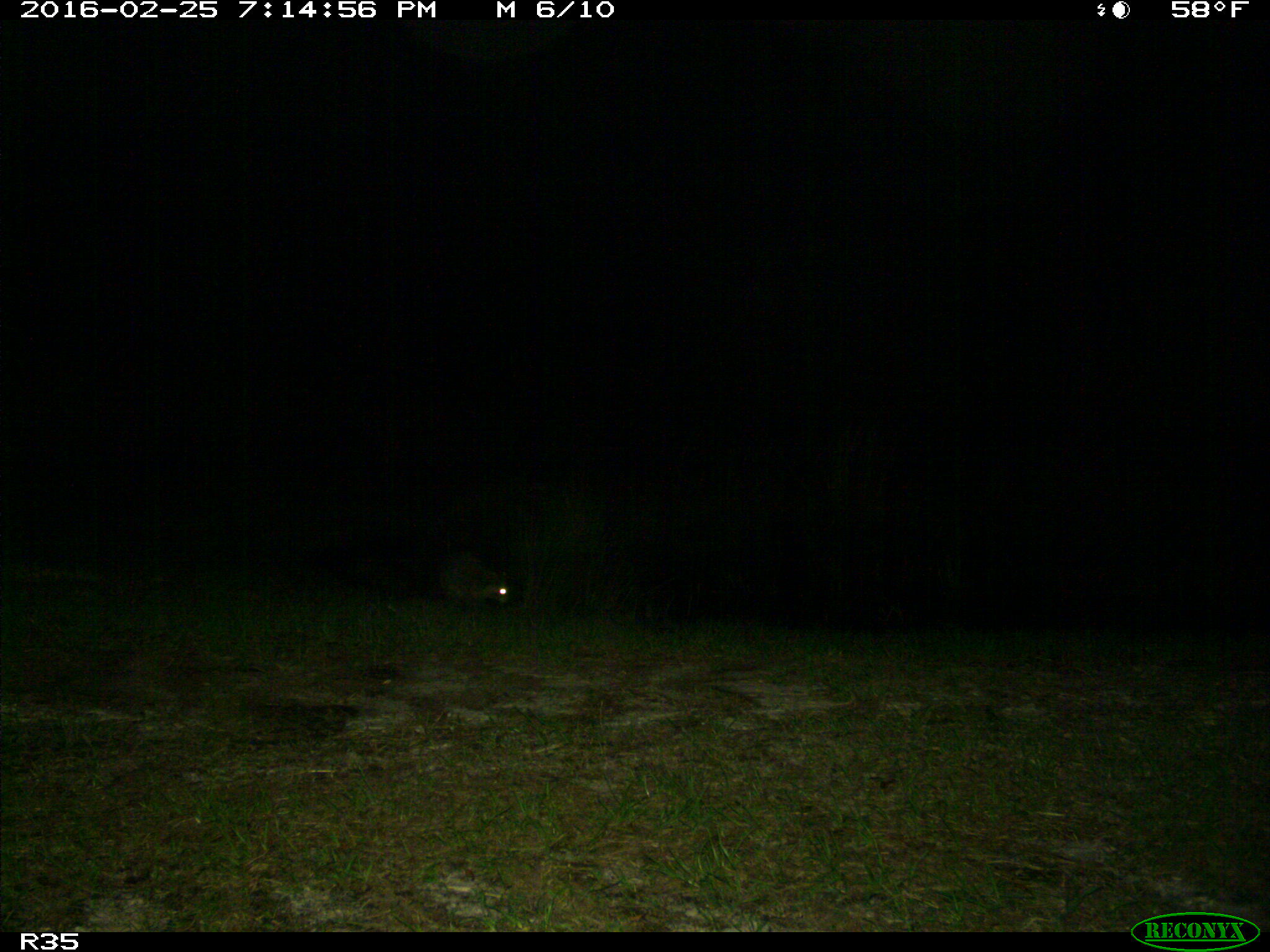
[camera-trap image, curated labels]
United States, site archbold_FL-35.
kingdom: Animalia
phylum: Chordata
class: Mammalia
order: Carnivora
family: Procyonidae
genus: Procyon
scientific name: Procyon lotor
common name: common raccoon